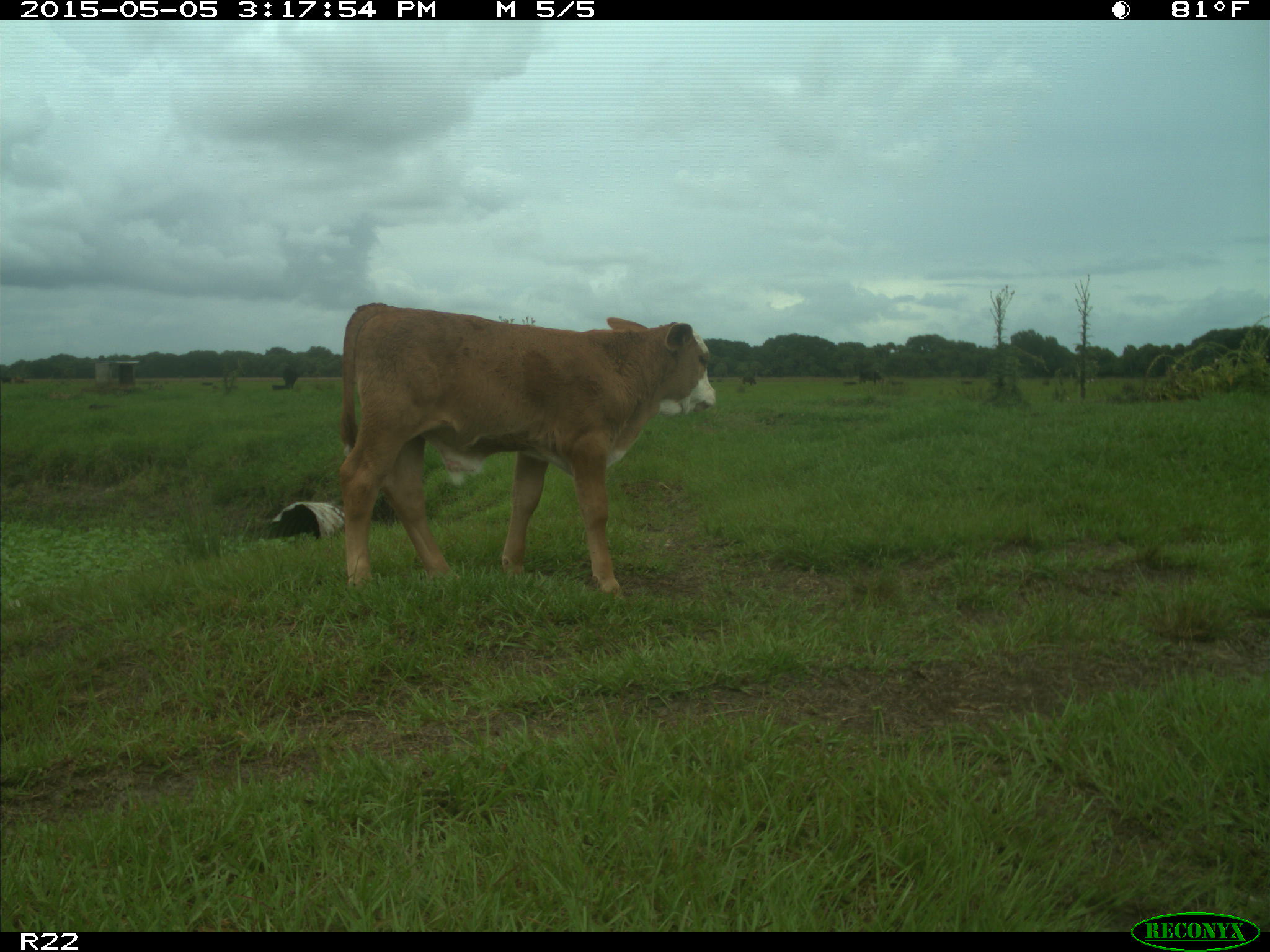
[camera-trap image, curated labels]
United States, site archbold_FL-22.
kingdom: Animalia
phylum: Chordata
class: Mammalia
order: Artiodactyla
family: Bovidae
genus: Bos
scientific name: Bos taurus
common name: domestic cow